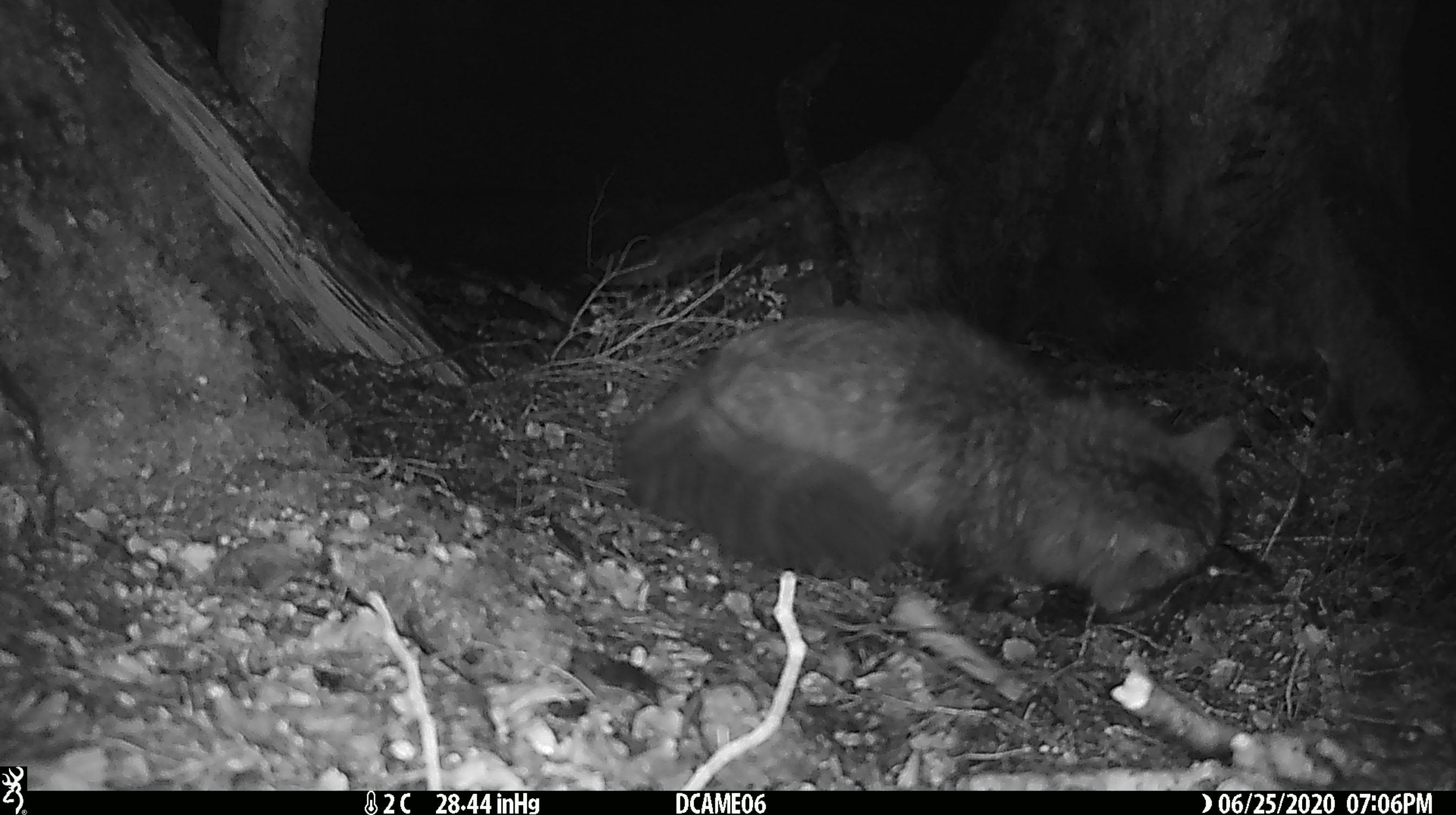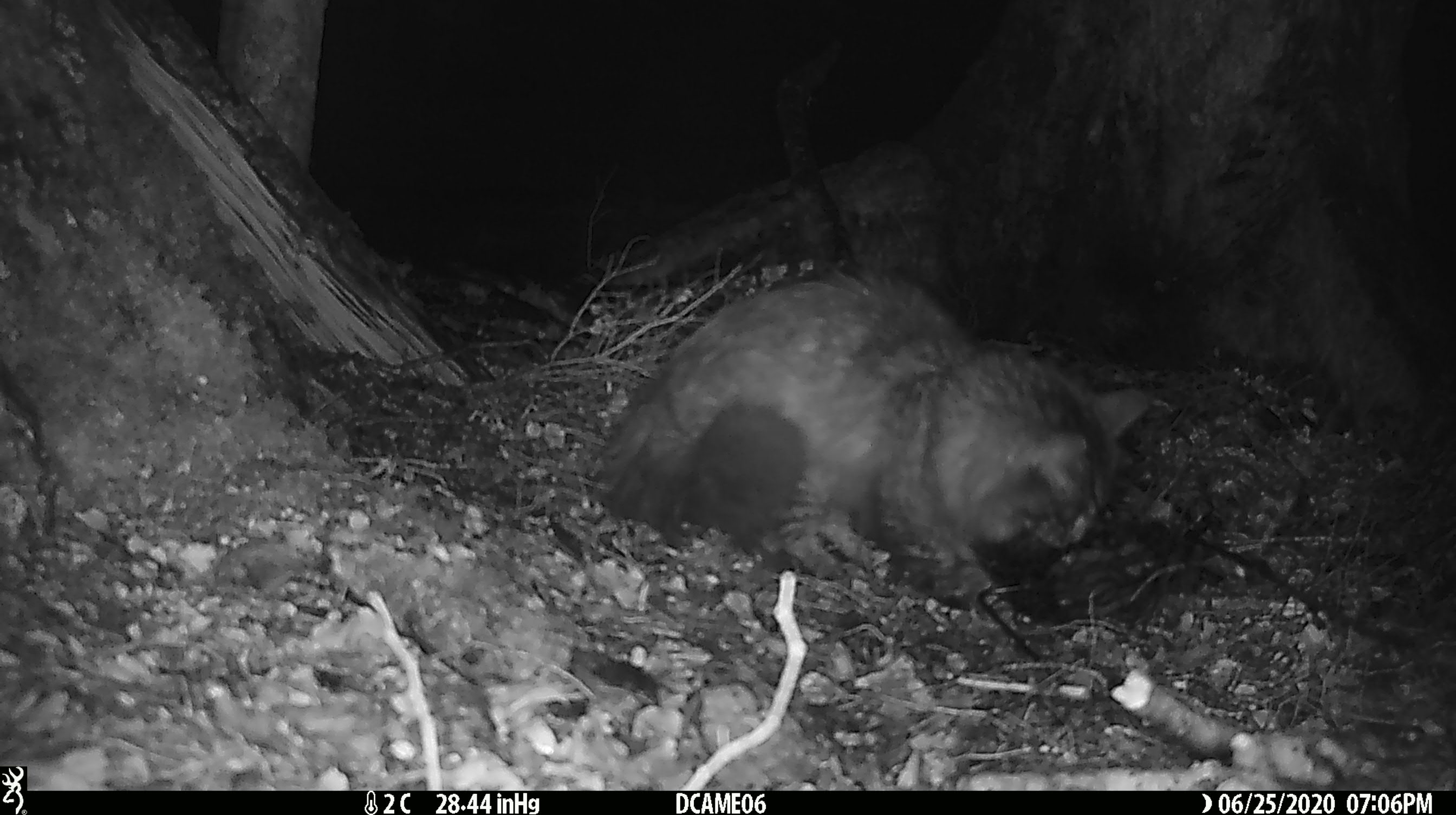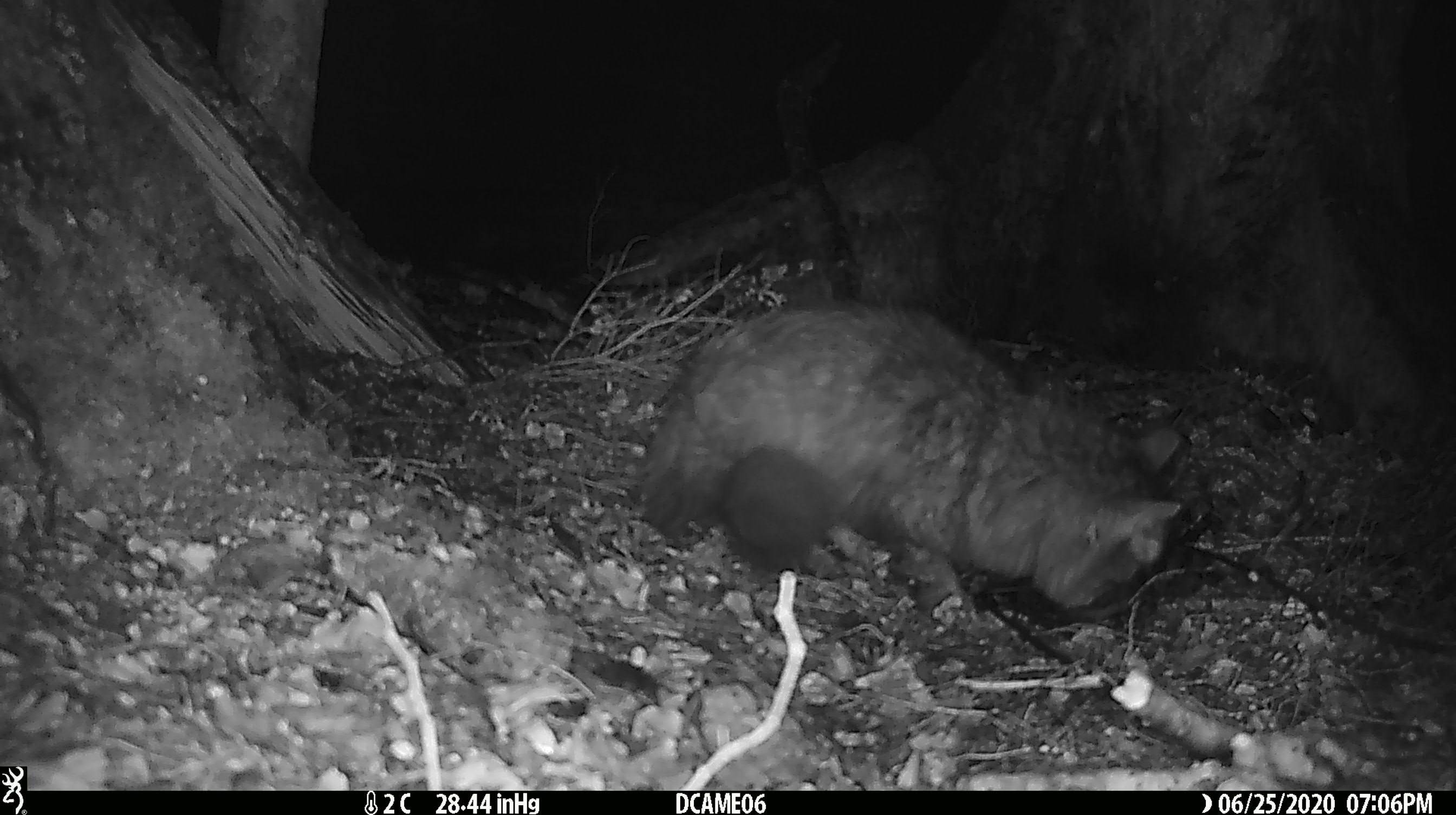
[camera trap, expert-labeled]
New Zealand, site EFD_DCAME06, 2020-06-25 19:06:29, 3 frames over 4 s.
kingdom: Animalia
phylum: Chordata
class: Mammalia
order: Carnivora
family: Felidae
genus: Felis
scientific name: Felis catus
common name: domestic cat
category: cat